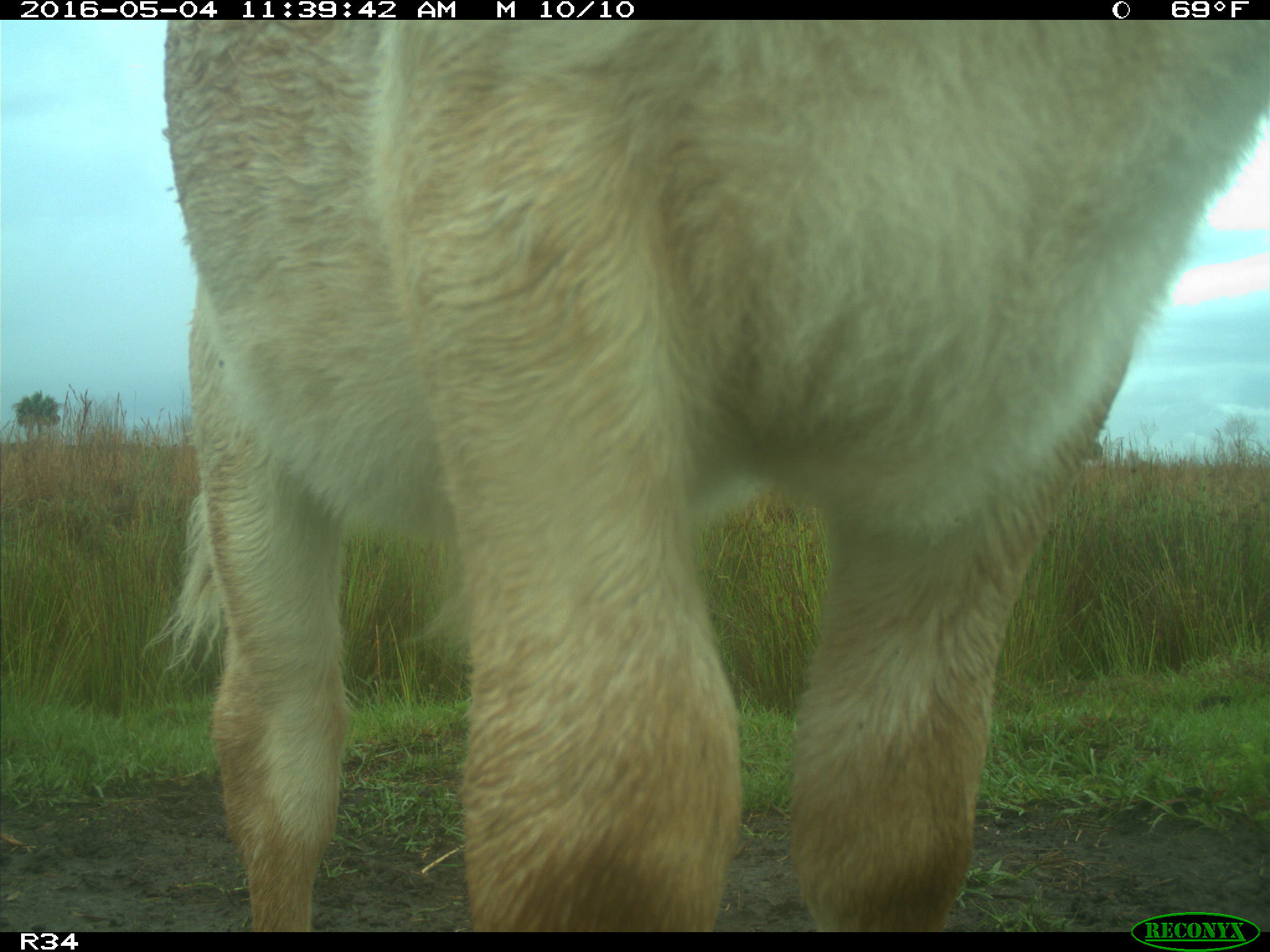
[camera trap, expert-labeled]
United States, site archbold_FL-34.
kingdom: Animalia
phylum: Chordata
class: Mammalia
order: Artiodactyla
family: Bovidae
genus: Bos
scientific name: Bos taurus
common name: domestic cow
Bos taurus (domestic cow).